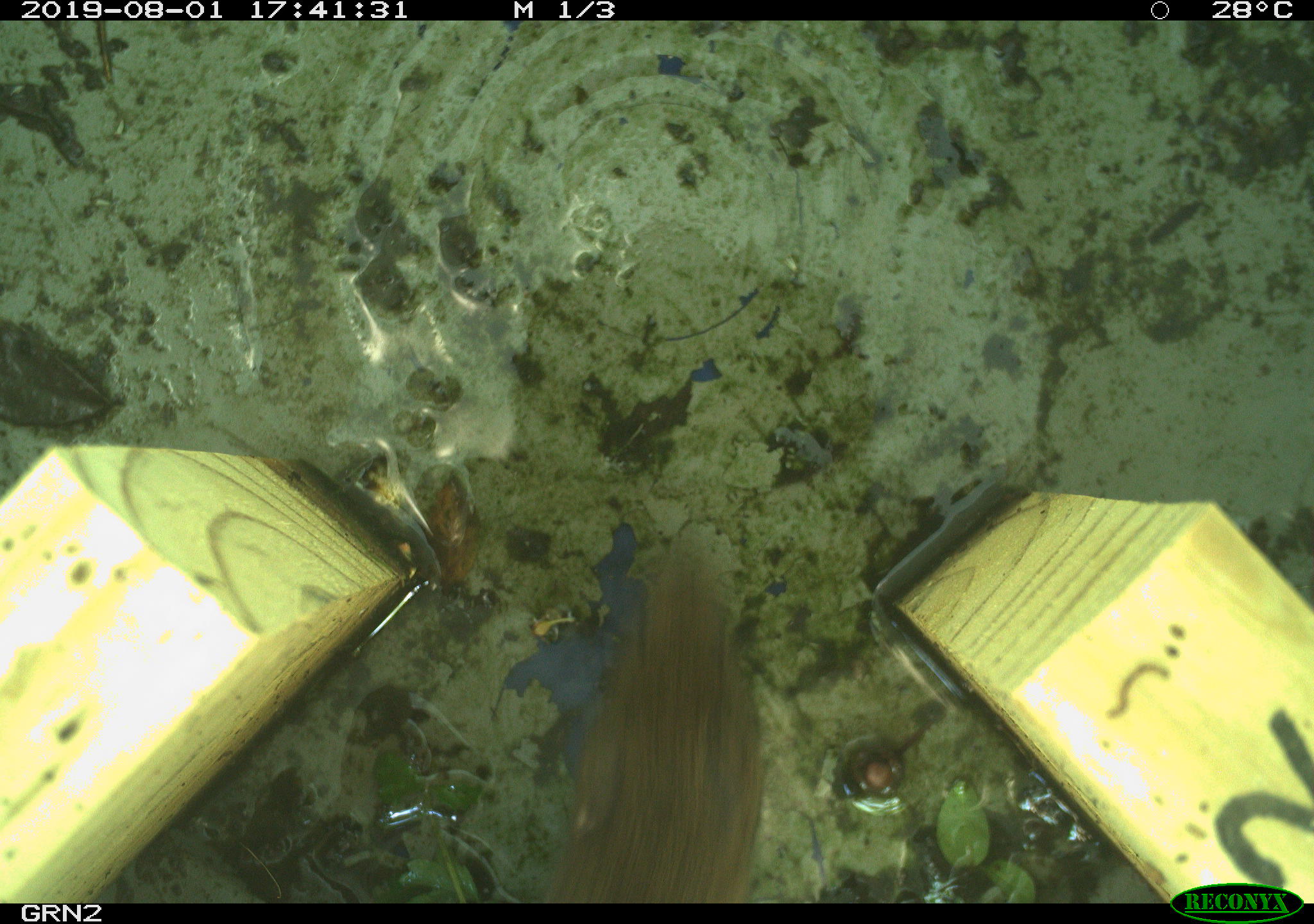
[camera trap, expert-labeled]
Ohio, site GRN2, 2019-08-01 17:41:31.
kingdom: Animalia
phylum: Chordata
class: Mammalia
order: Rodentia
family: Cricetidae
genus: Microtus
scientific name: Microtus pennsylvanicus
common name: meadow vole